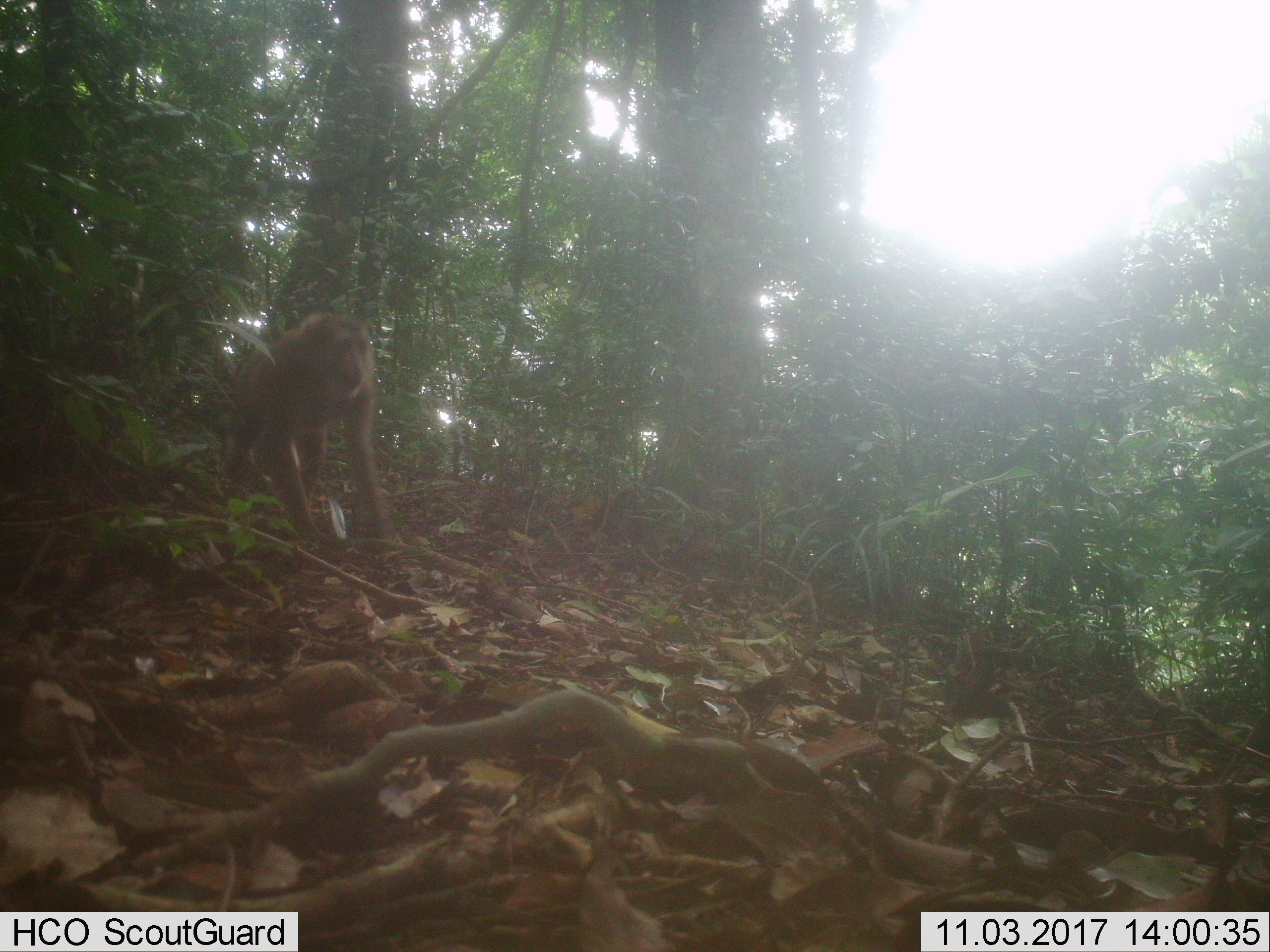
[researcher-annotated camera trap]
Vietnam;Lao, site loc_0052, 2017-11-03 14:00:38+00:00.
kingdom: Animalia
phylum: Chordata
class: Mammalia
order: Primates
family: Cercopithecidae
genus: Macaca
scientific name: Macaca nemestrina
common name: pig-tailed macaque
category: pig tailed macaque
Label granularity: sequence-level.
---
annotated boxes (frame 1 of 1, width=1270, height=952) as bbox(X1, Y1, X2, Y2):
pig tailed macaque: bbox(221, 313, 386, 547)